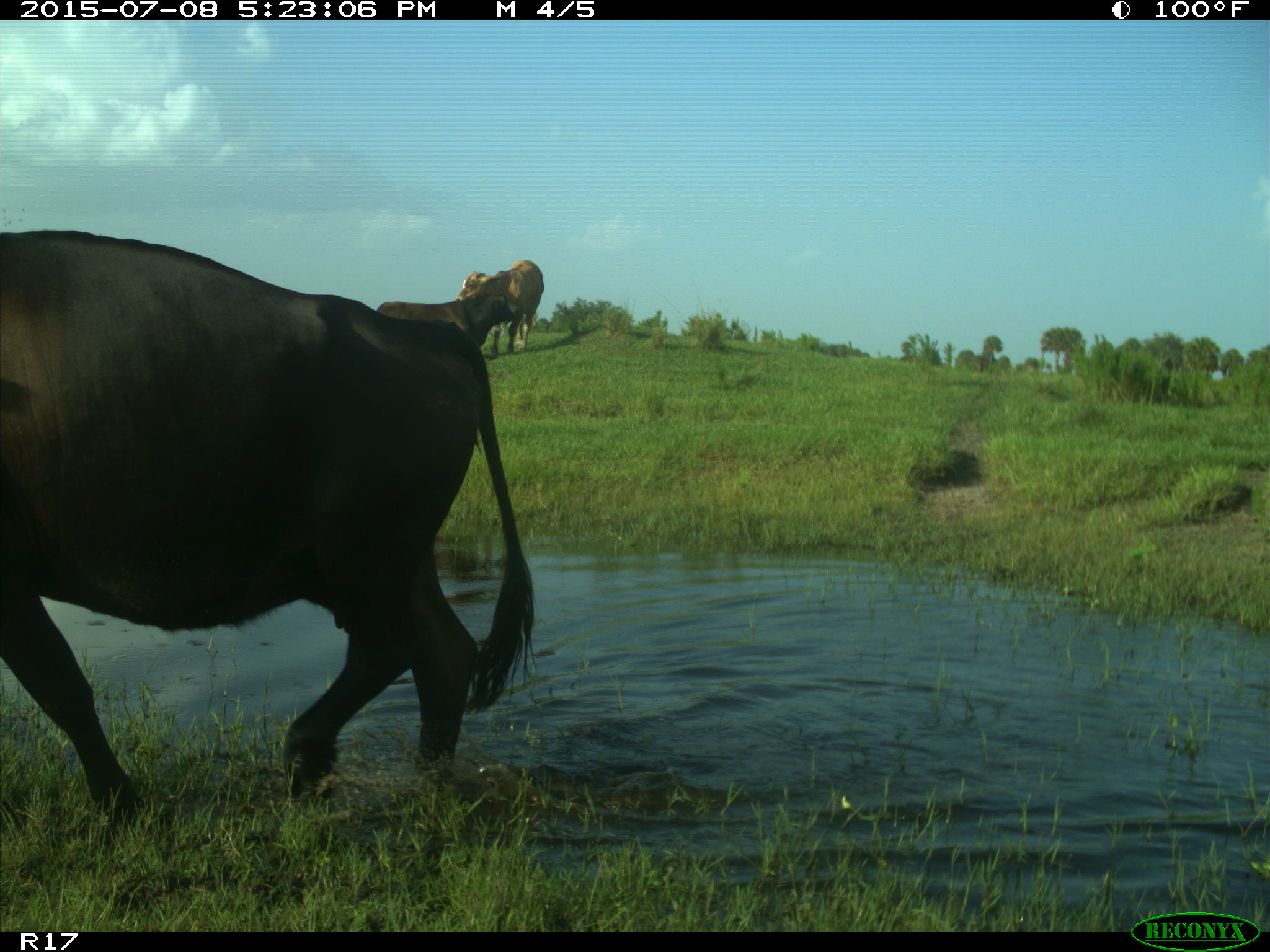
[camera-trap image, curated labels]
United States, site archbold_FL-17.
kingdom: Animalia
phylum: Chordata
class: Mammalia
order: Artiodactyla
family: Bovidae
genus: Bos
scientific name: Bos taurus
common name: domestic cow